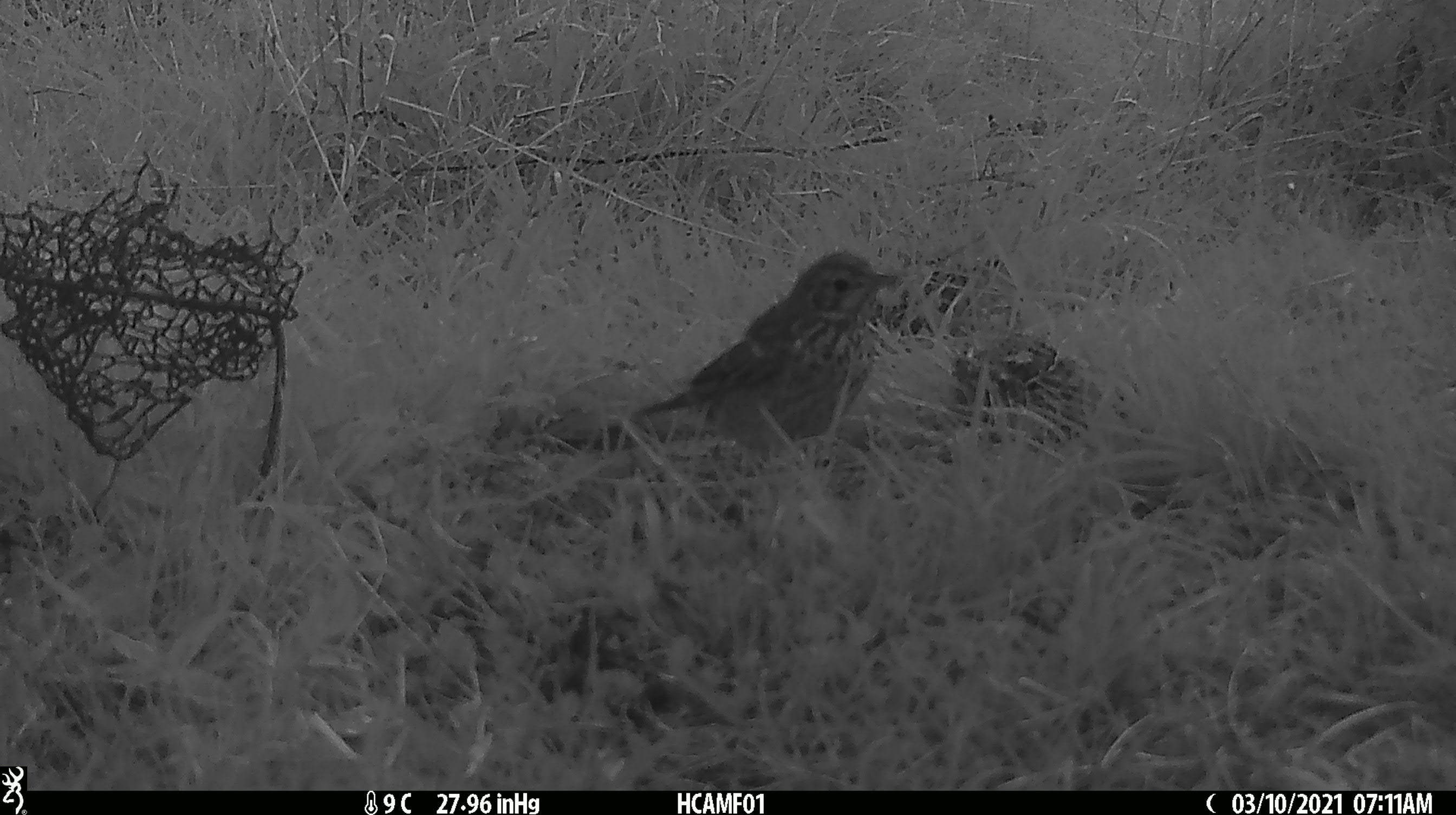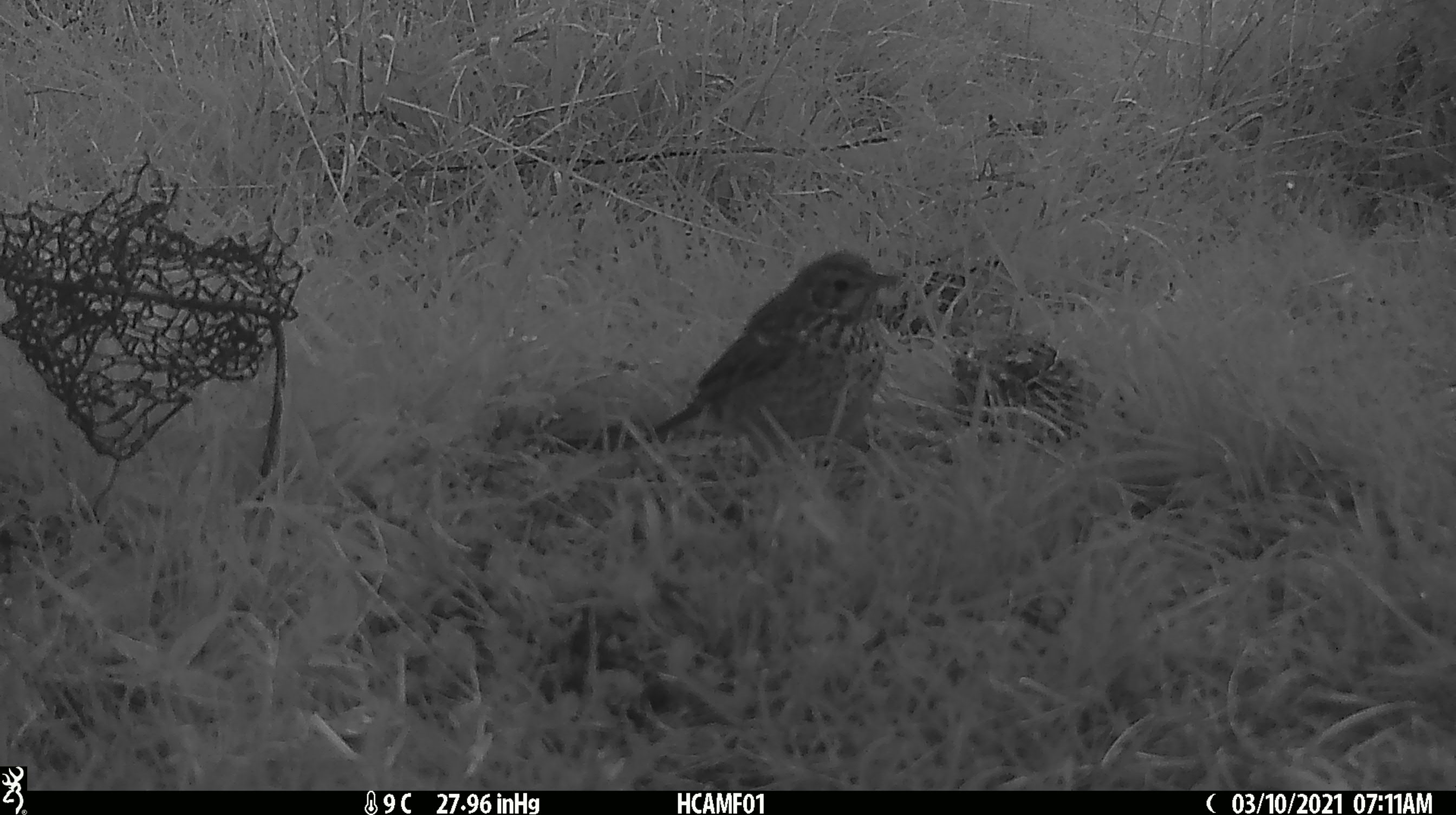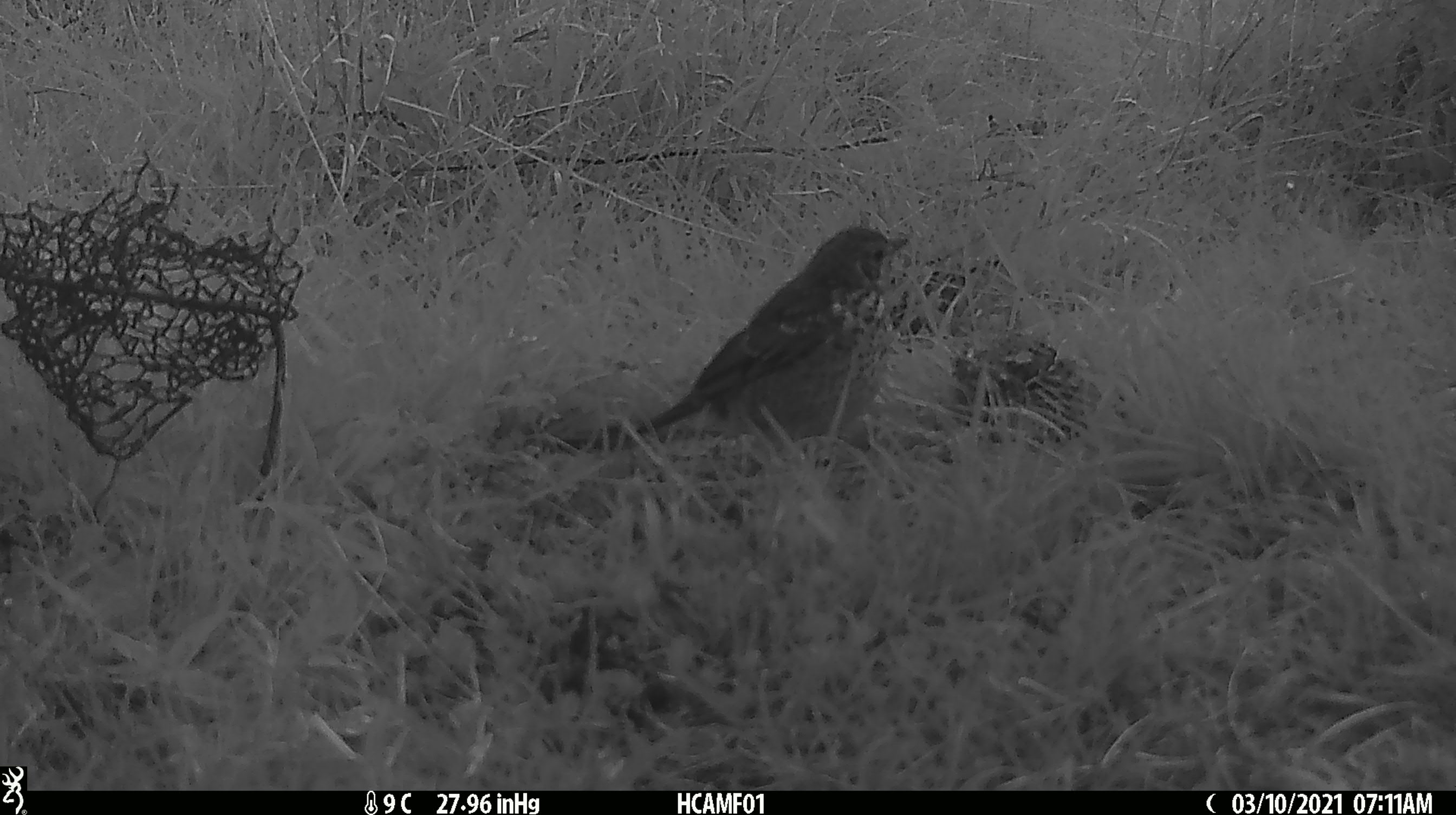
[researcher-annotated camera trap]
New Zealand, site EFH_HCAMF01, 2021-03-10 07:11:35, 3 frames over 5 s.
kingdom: Animalia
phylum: Chordata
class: Aves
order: Passeriformes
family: Turdidae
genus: Turdus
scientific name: Turdus philomelos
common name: song thrush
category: thrush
Thrush (song thrush) (Turdus philomelos).